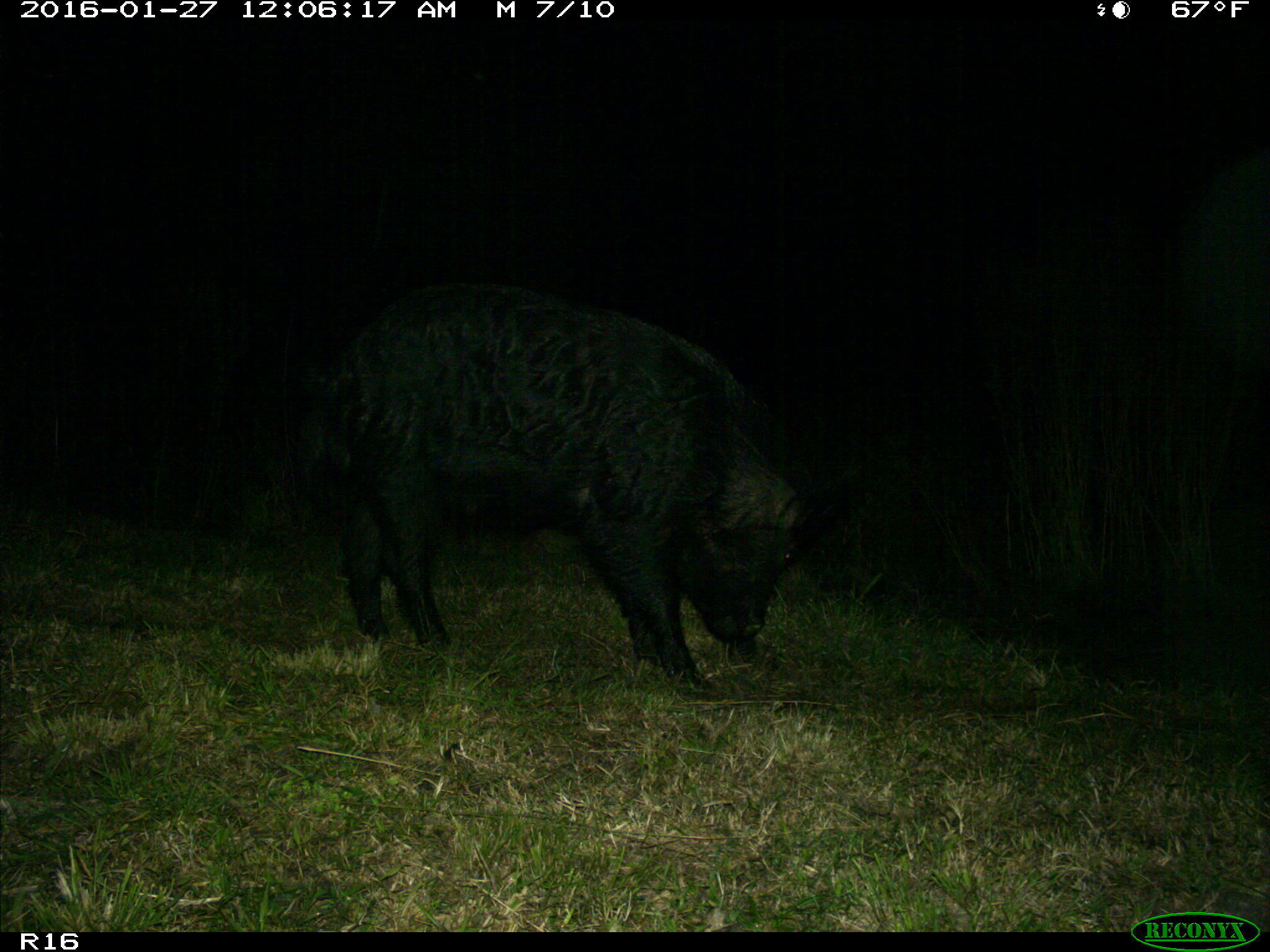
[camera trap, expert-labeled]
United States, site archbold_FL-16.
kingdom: Animalia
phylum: Chordata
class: Mammalia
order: Artiodactyla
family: Suidae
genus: Sus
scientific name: Sus scrofa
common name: wild boar